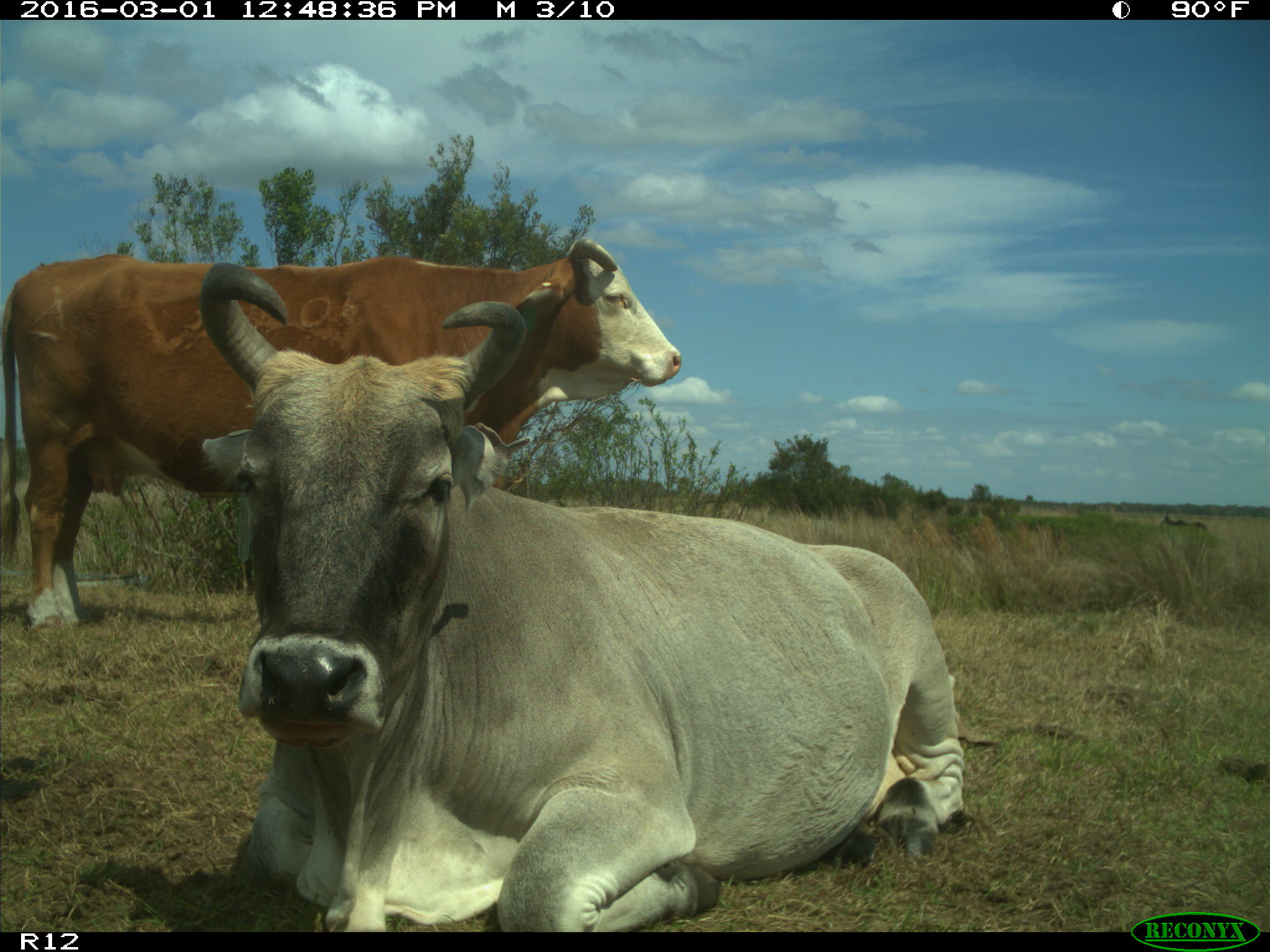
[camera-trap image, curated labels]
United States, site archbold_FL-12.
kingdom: Animalia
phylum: Chordata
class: Mammalia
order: Artiodactyla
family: Bovidae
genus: Bos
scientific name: Bos taurus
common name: domestic cow